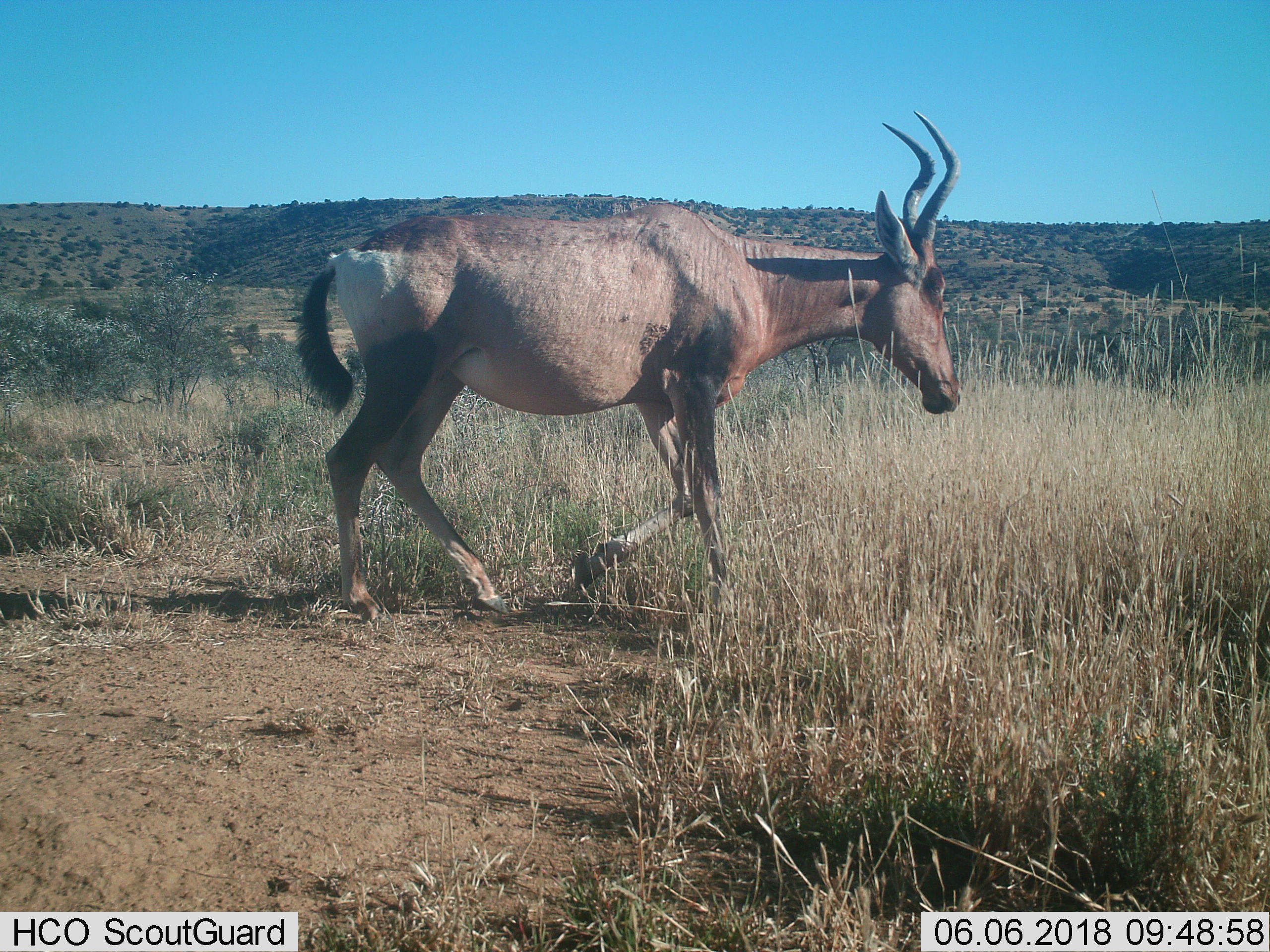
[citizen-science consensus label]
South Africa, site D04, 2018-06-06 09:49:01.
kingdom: Animalia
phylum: Chordata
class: Mammalia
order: Artiodactyla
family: Bovidae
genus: Alcelaphus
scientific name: Alcelaphus buselaphus caama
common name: red hartebeest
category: hartebeestred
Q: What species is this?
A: Hartebeestred (red hartebeest) (Alcelaphus buselaphus caama).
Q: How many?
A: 1.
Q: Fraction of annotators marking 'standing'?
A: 0%.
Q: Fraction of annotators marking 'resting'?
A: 0%.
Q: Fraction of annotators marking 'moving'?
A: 100%.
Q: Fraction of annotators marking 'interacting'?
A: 0%.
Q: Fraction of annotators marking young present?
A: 0%.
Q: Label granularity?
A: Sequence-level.